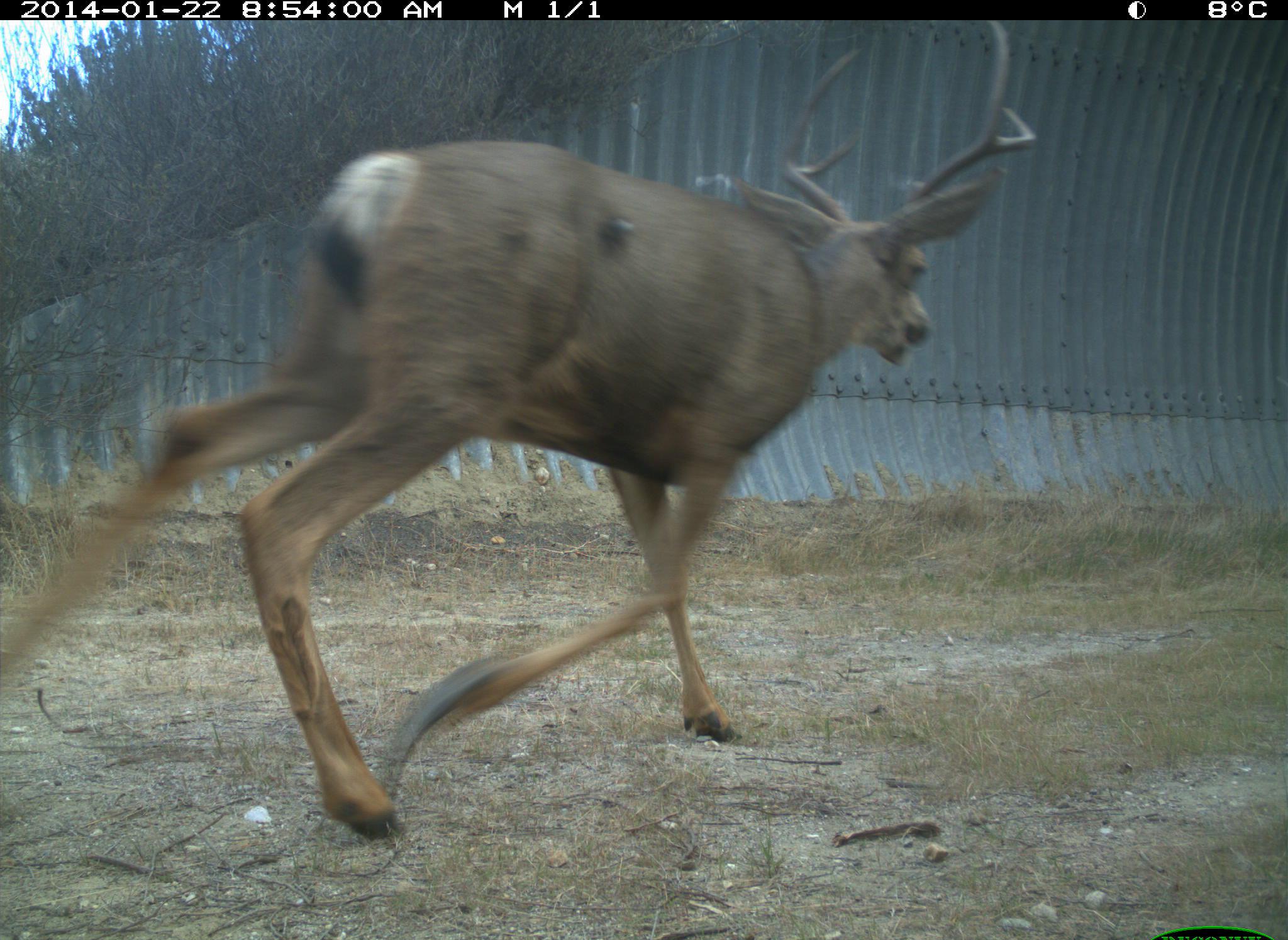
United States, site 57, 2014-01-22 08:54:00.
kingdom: Animalia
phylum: Chordata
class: Mammalia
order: Artiodactyla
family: Cervidae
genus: Odocoileus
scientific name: Odocoileus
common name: deer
Deer (Odocoileus).